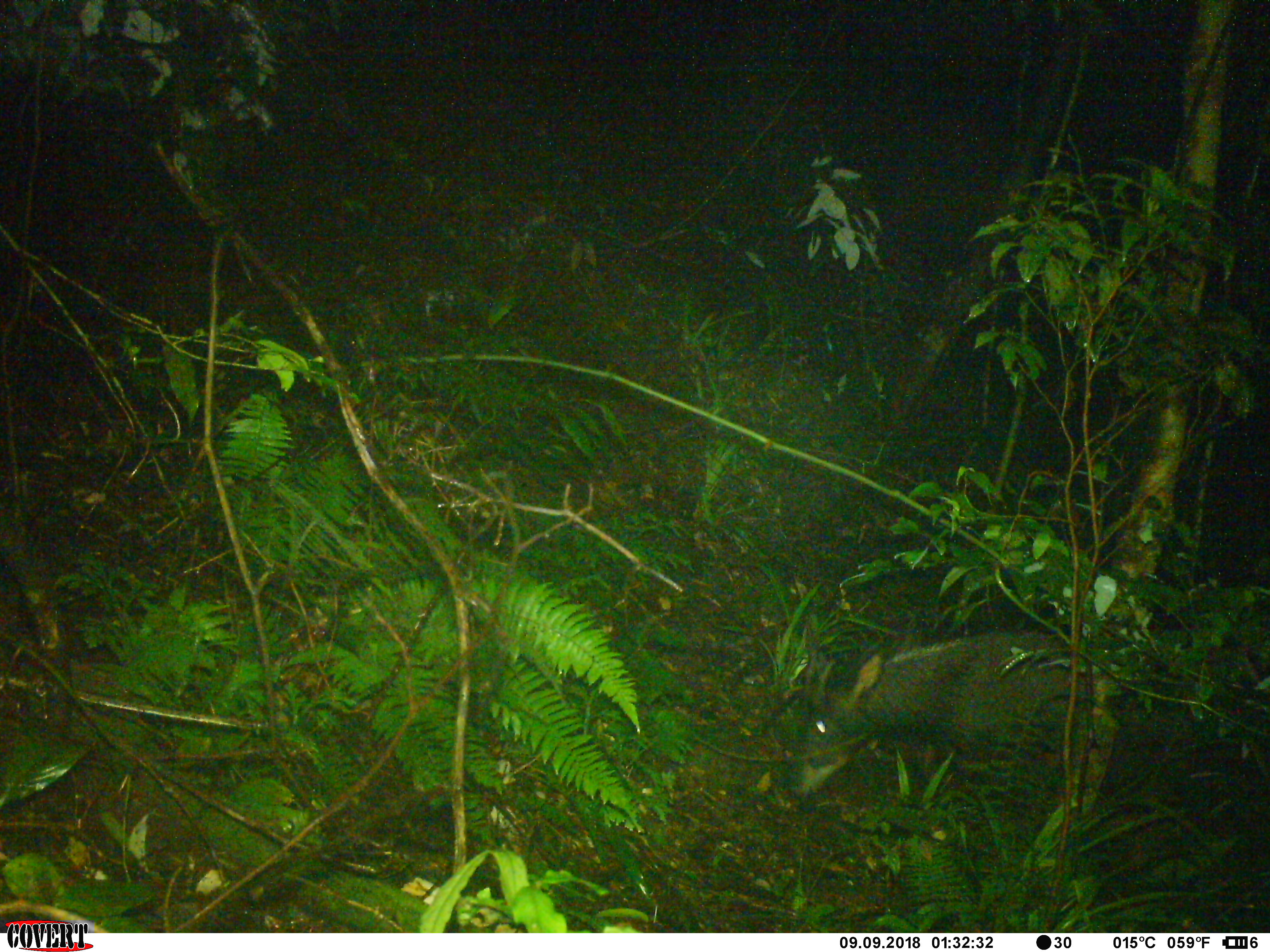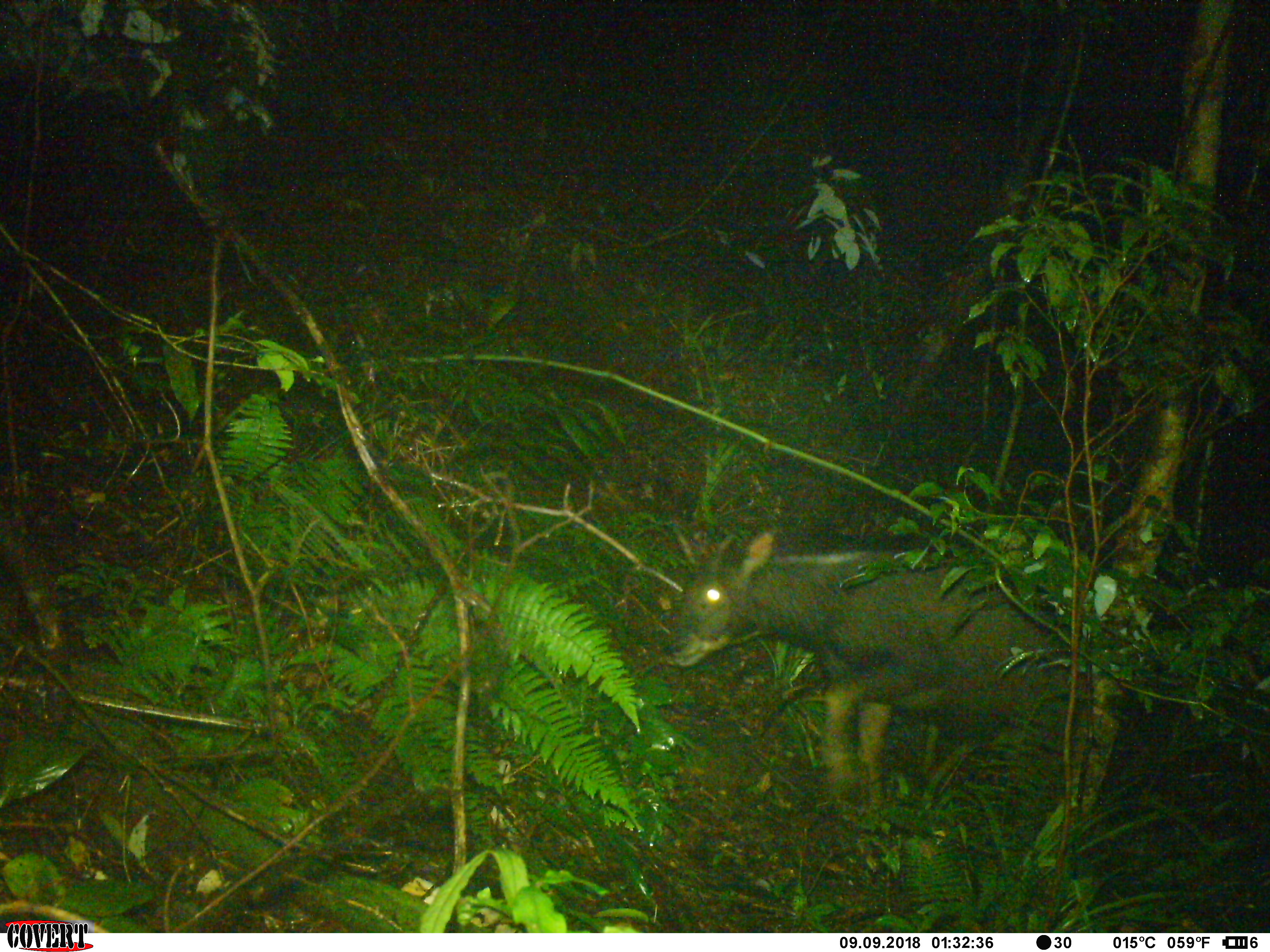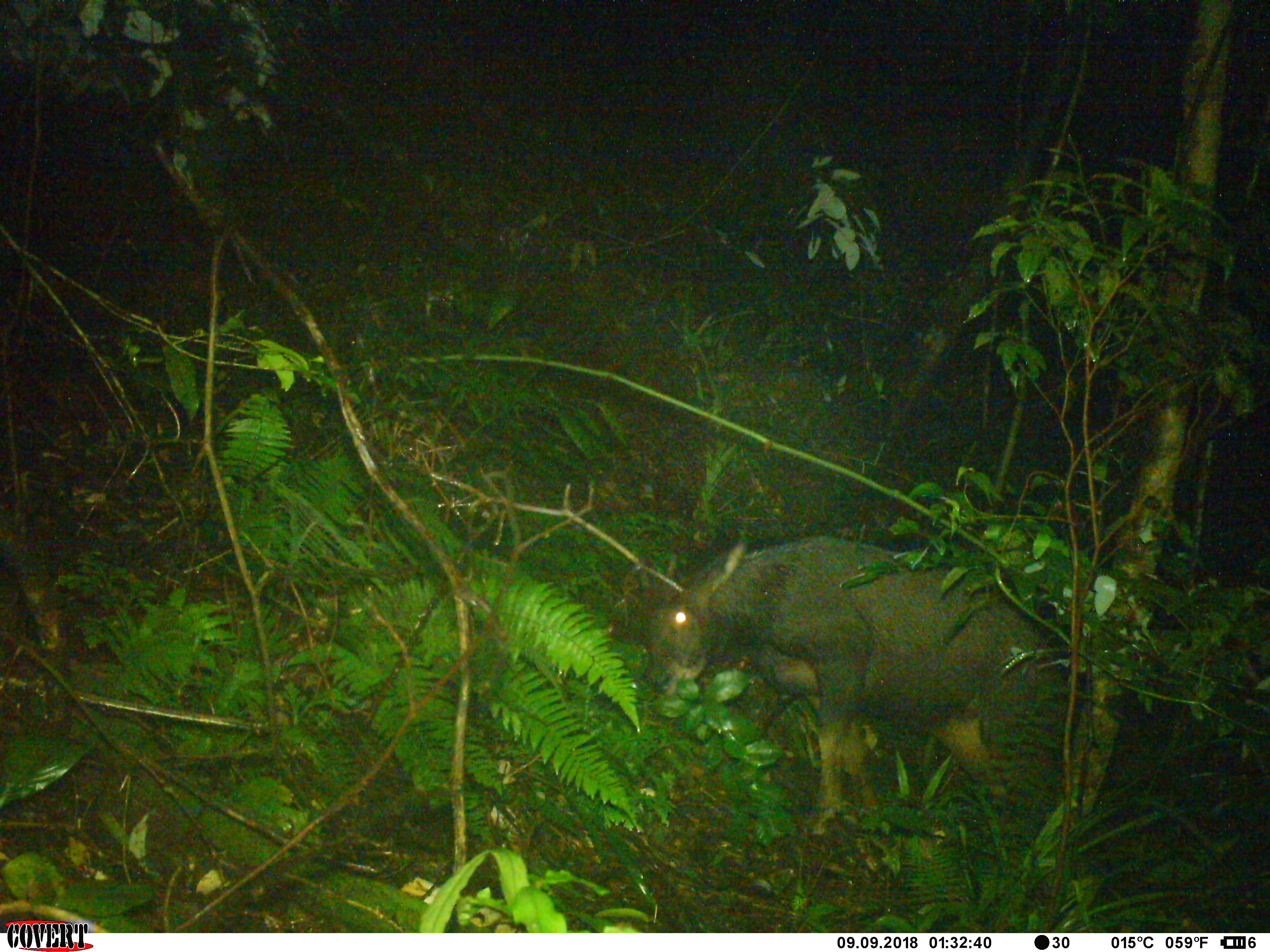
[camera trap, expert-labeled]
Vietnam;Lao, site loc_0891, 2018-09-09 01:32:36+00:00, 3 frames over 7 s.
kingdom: Animalia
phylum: Chordata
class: Mammalia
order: Artiodactyla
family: Bovidae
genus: Capricornis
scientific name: Capricornis sumatraensis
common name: chinese serow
Chinese serow (Capricornis sumatraensis). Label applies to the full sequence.